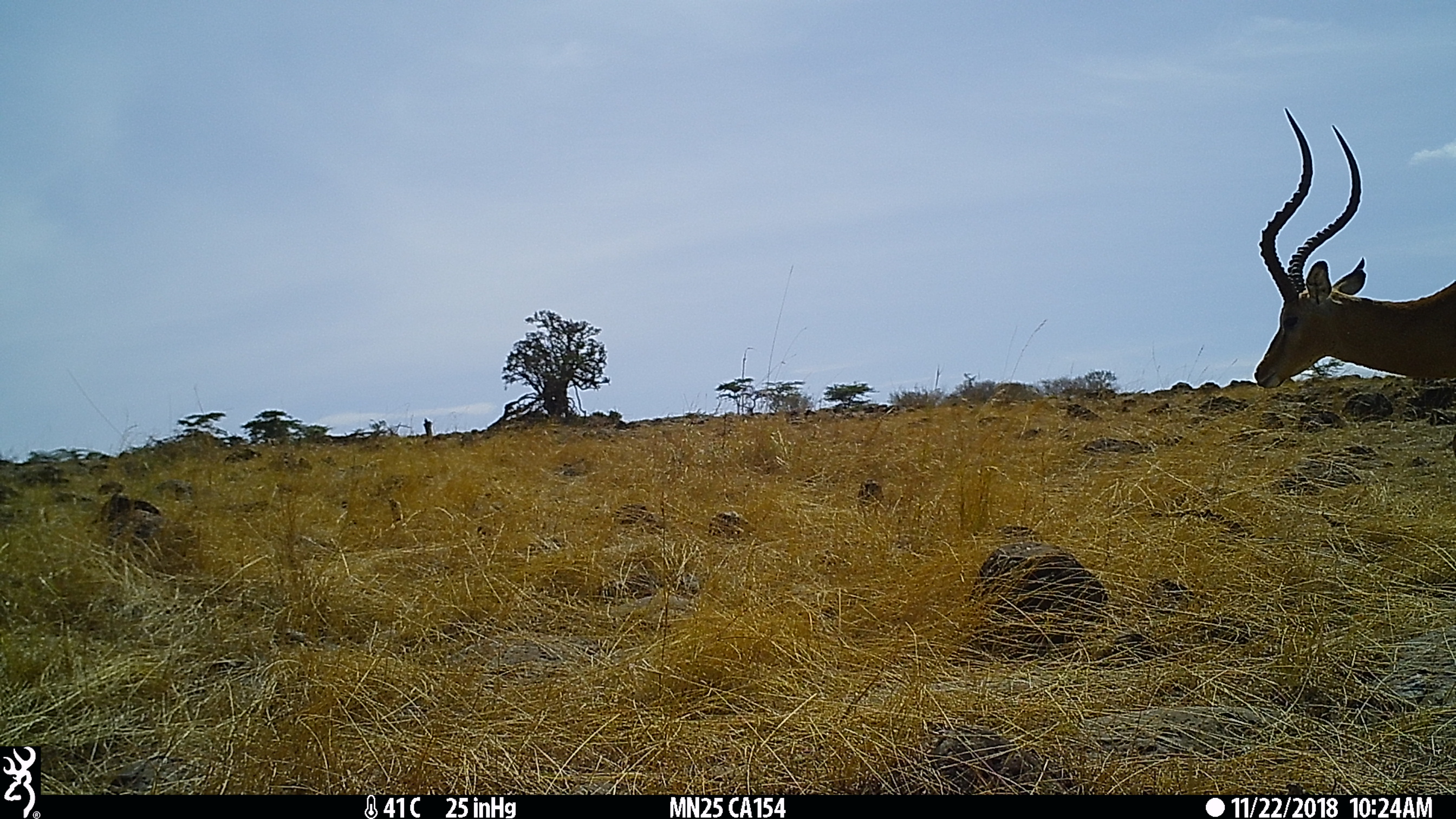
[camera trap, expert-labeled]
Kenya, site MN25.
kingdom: Animalia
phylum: Chordata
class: Mammalia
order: Artiodactyla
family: Bovidae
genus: Aepyceros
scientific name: Aepyceros melampus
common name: impala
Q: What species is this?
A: Impala (Aepyceros melampus).